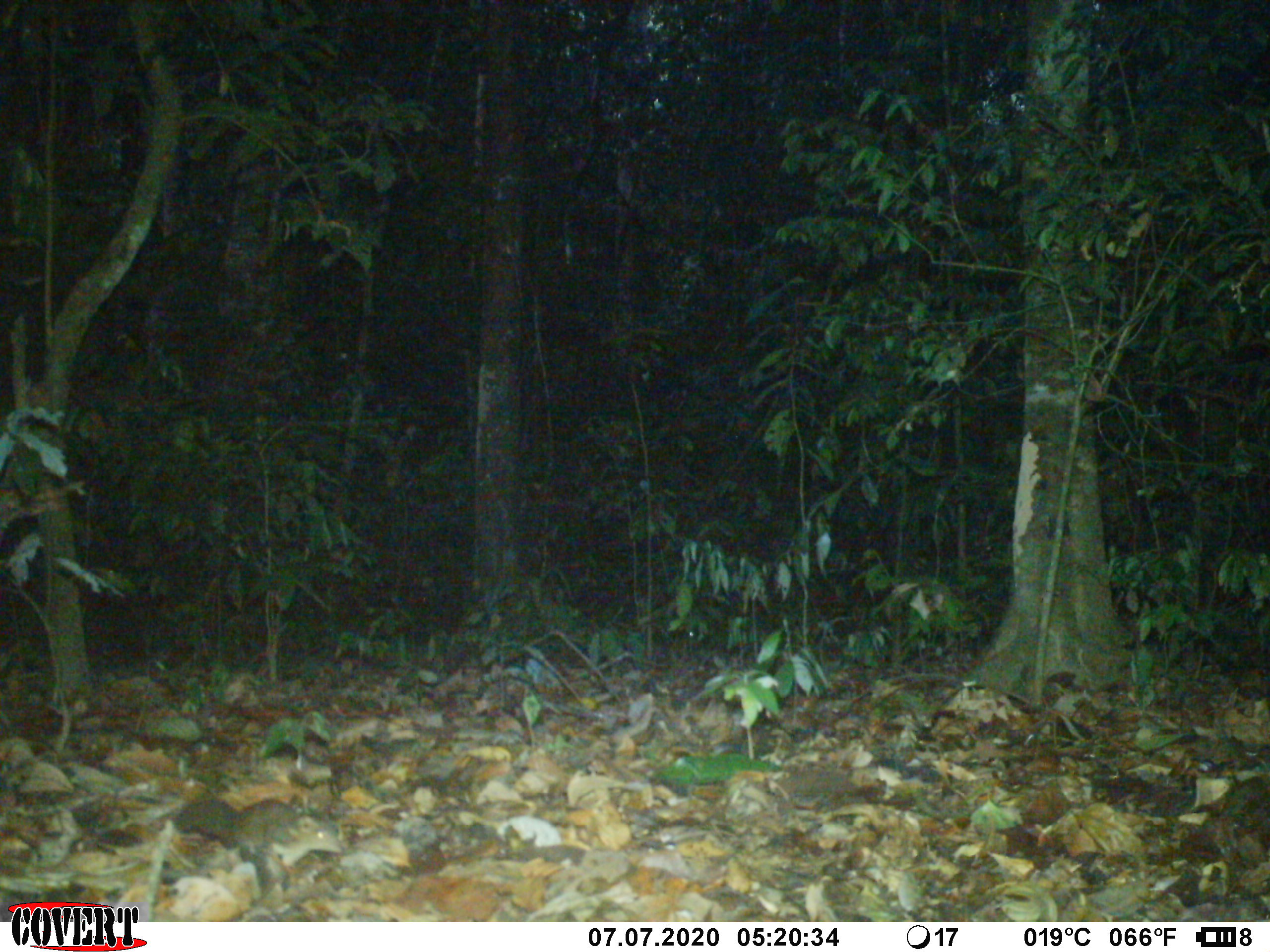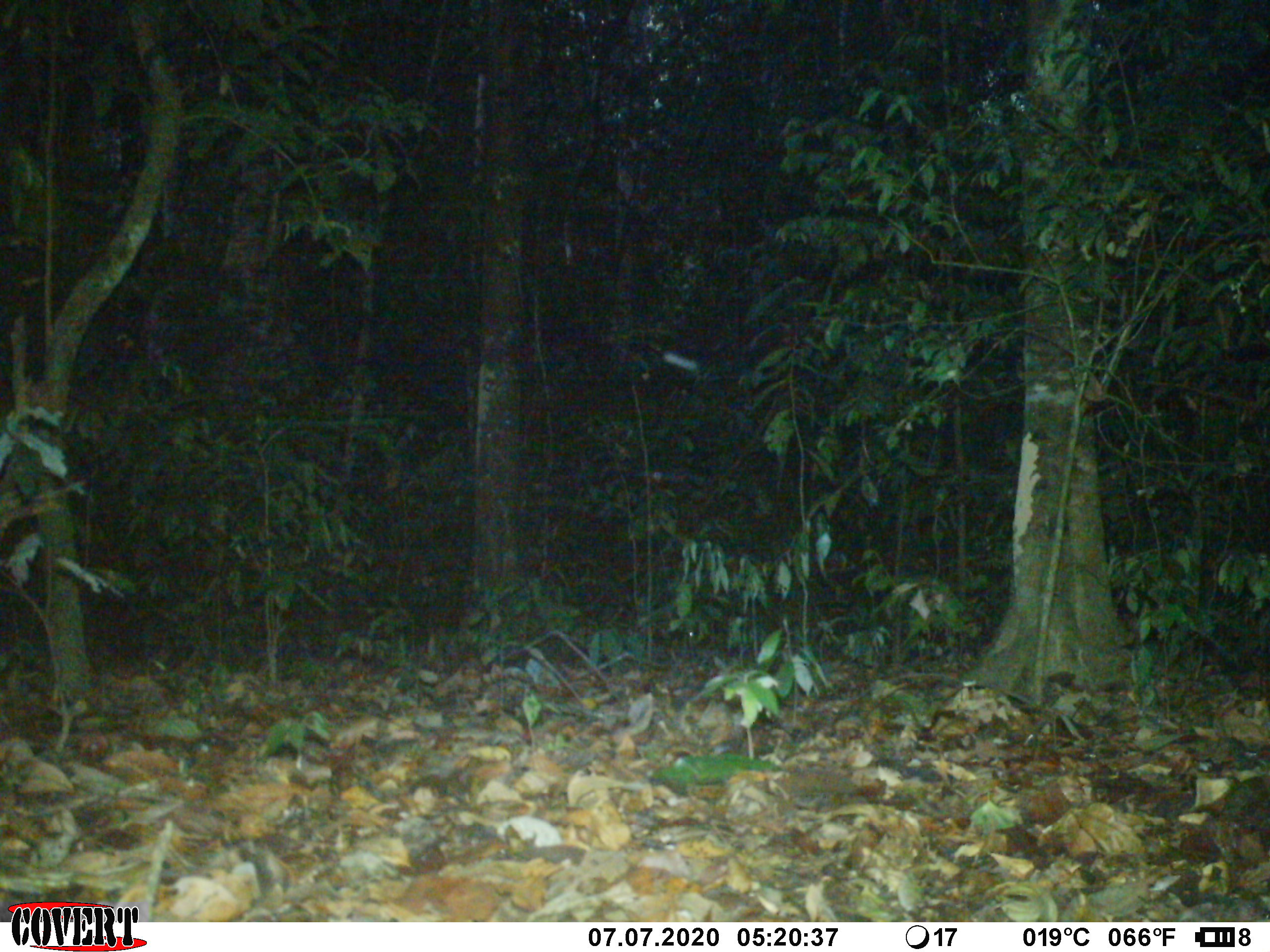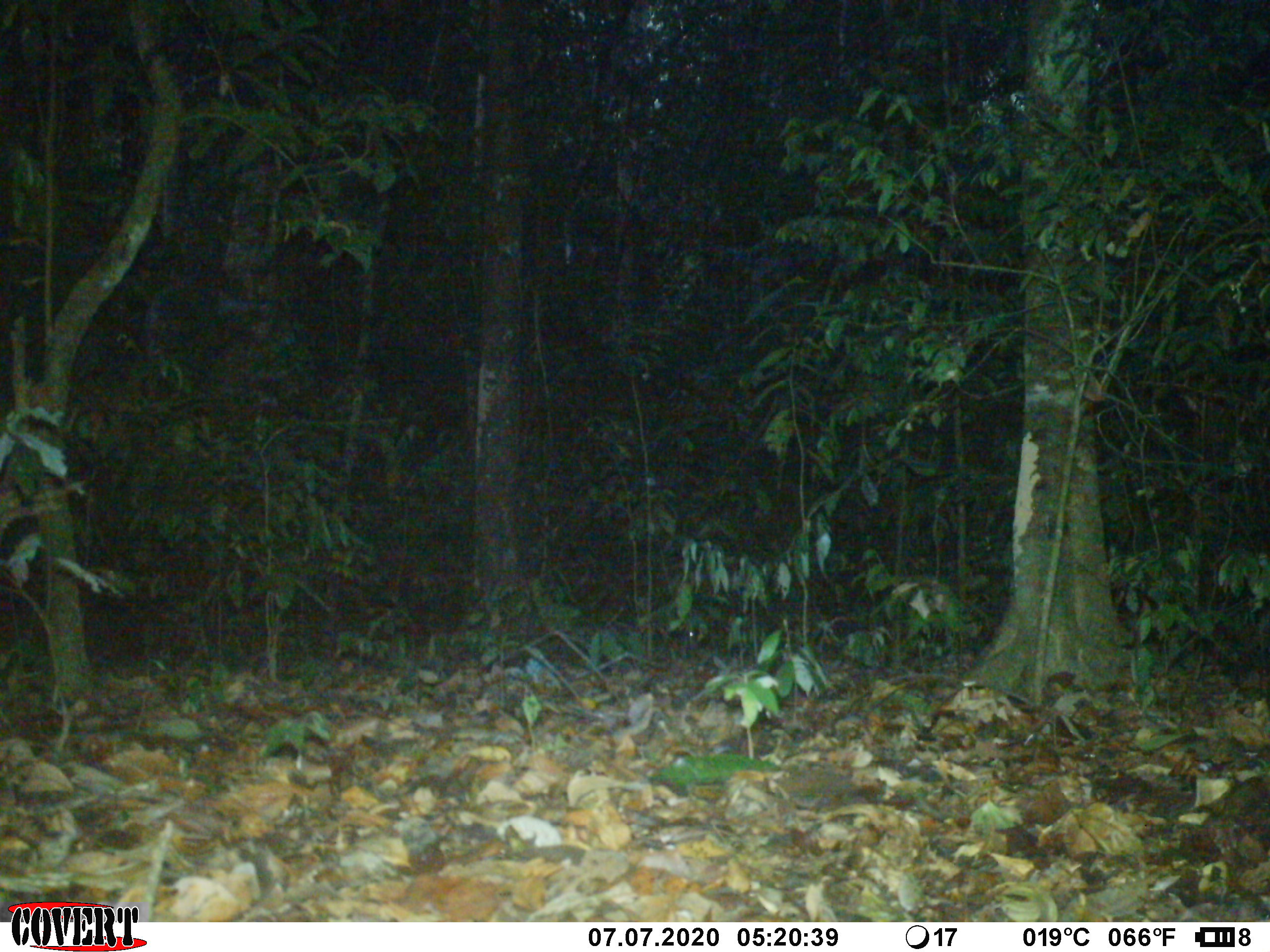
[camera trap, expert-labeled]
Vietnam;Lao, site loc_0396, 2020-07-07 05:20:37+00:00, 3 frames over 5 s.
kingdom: Animalia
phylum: Chordata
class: Mammalia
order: Scandentia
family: Tupaiidae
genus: Tupaia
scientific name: Tupaia belangeri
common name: northern treeshrew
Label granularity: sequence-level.